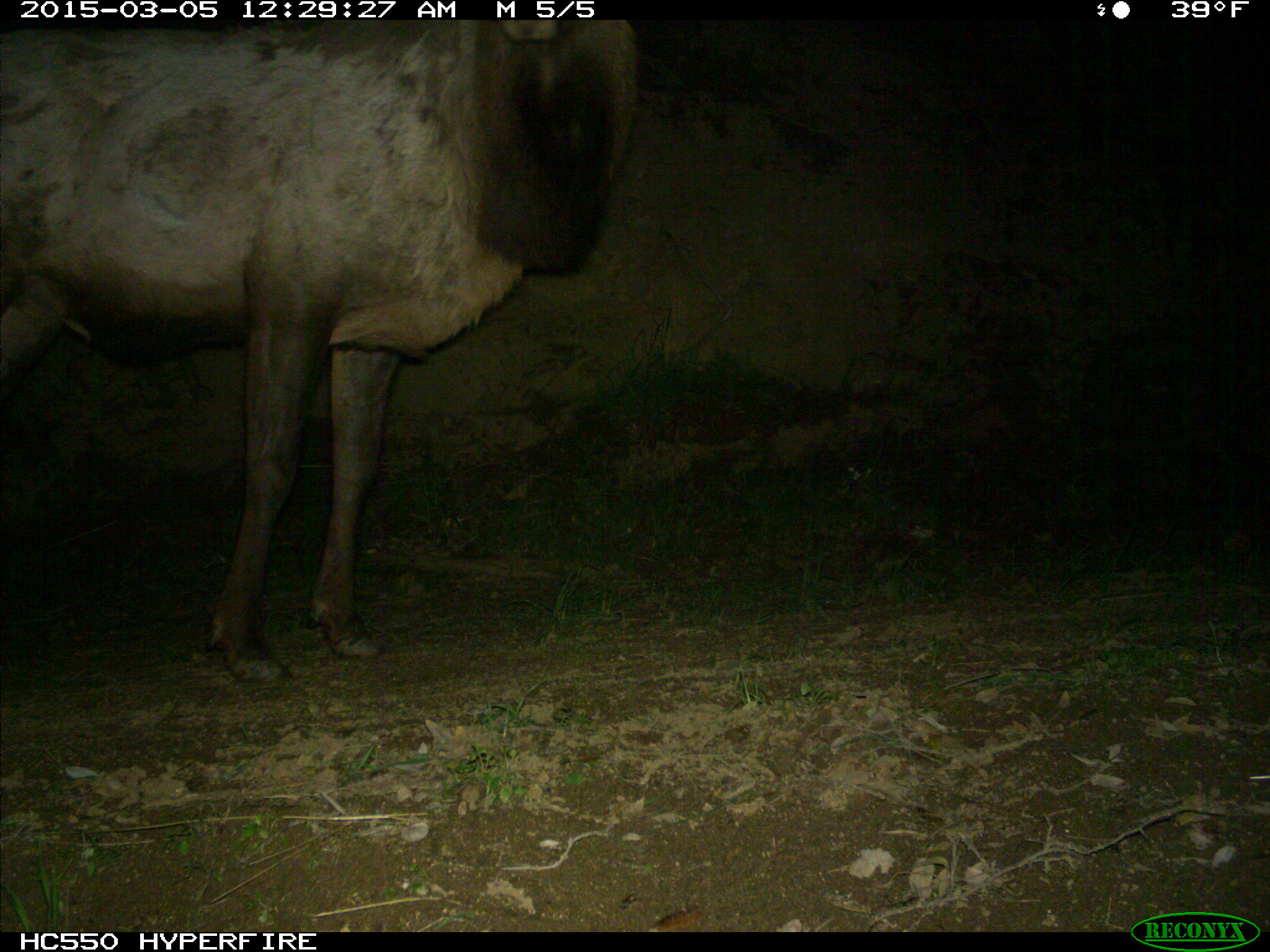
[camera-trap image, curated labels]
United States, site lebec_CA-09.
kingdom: Animalia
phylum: Chordata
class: Mammalia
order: Artiodactyla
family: Cervidae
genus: Cervus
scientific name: Cervus canadensis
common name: elk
Cervus canadensis (elk).